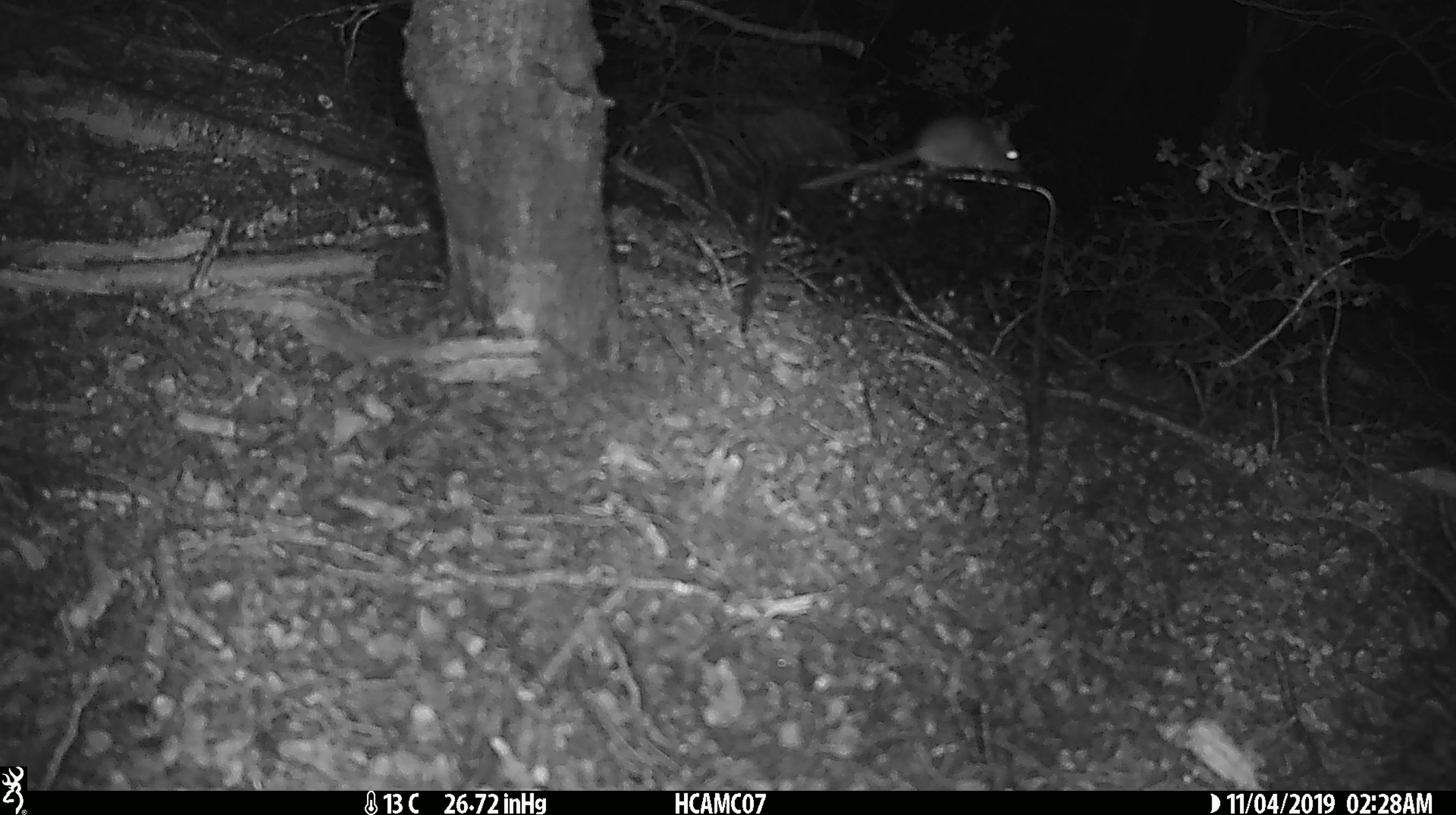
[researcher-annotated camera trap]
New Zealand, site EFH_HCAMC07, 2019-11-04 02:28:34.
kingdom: Animalia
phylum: Chordata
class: Mammalia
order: Rodentia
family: Muridae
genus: Mus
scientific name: Mus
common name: mouse